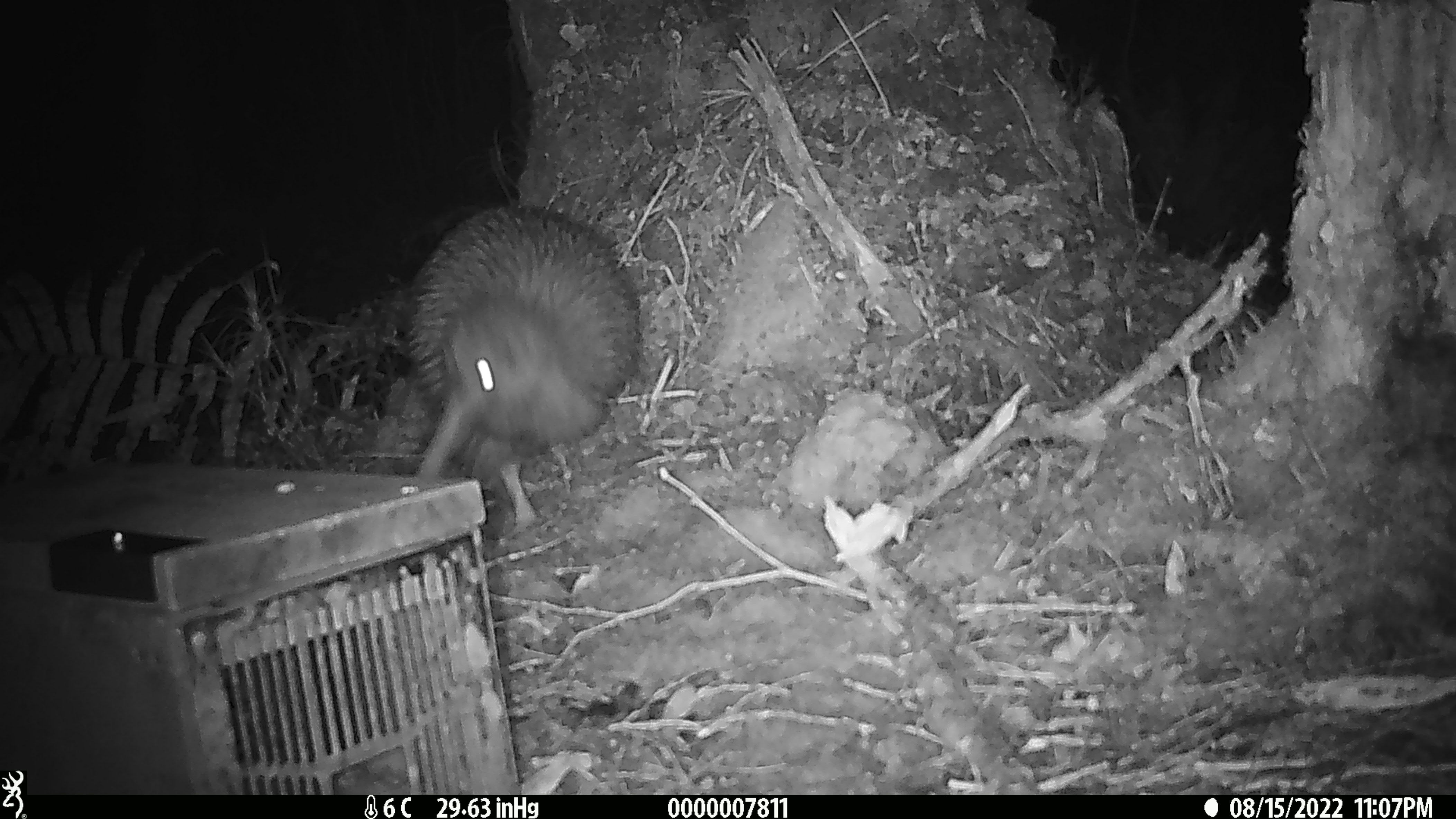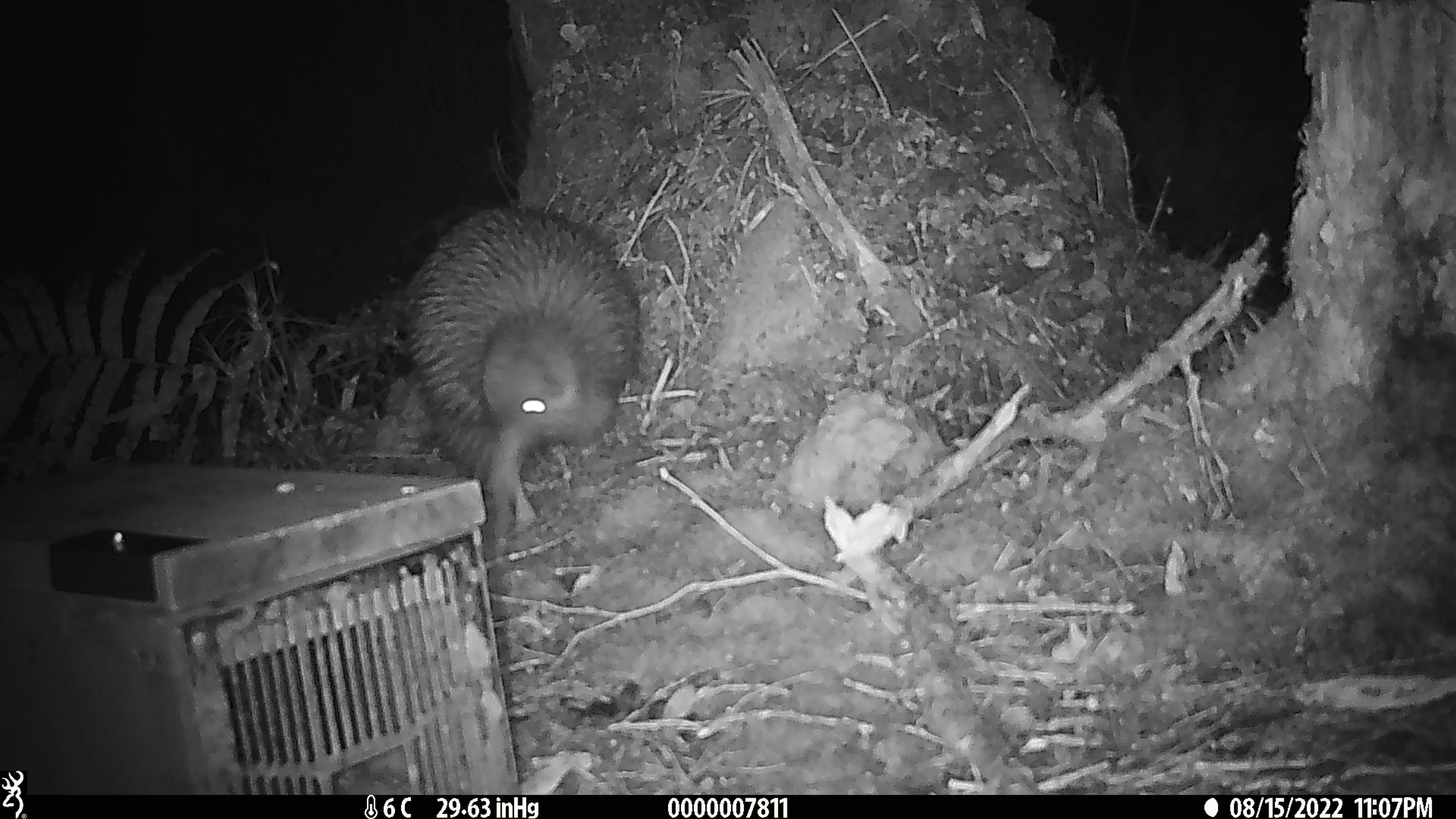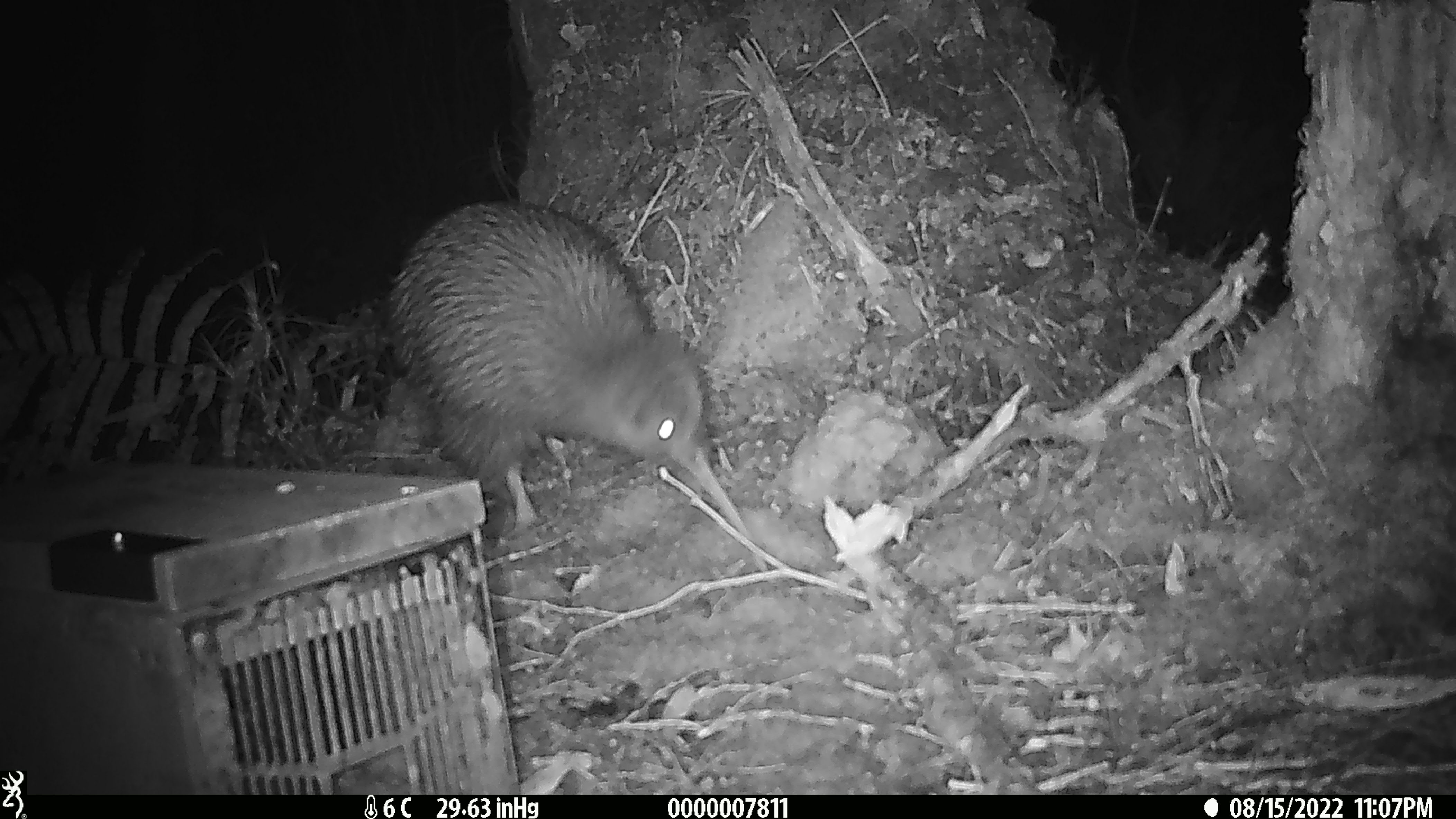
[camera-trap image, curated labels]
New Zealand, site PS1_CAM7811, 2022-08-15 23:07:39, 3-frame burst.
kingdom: Animalia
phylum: Chordata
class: Aves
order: Apterygiformes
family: Apterygidae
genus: Apteryx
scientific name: Apteryx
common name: kiwi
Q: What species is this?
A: Kiwi (Apteryx).